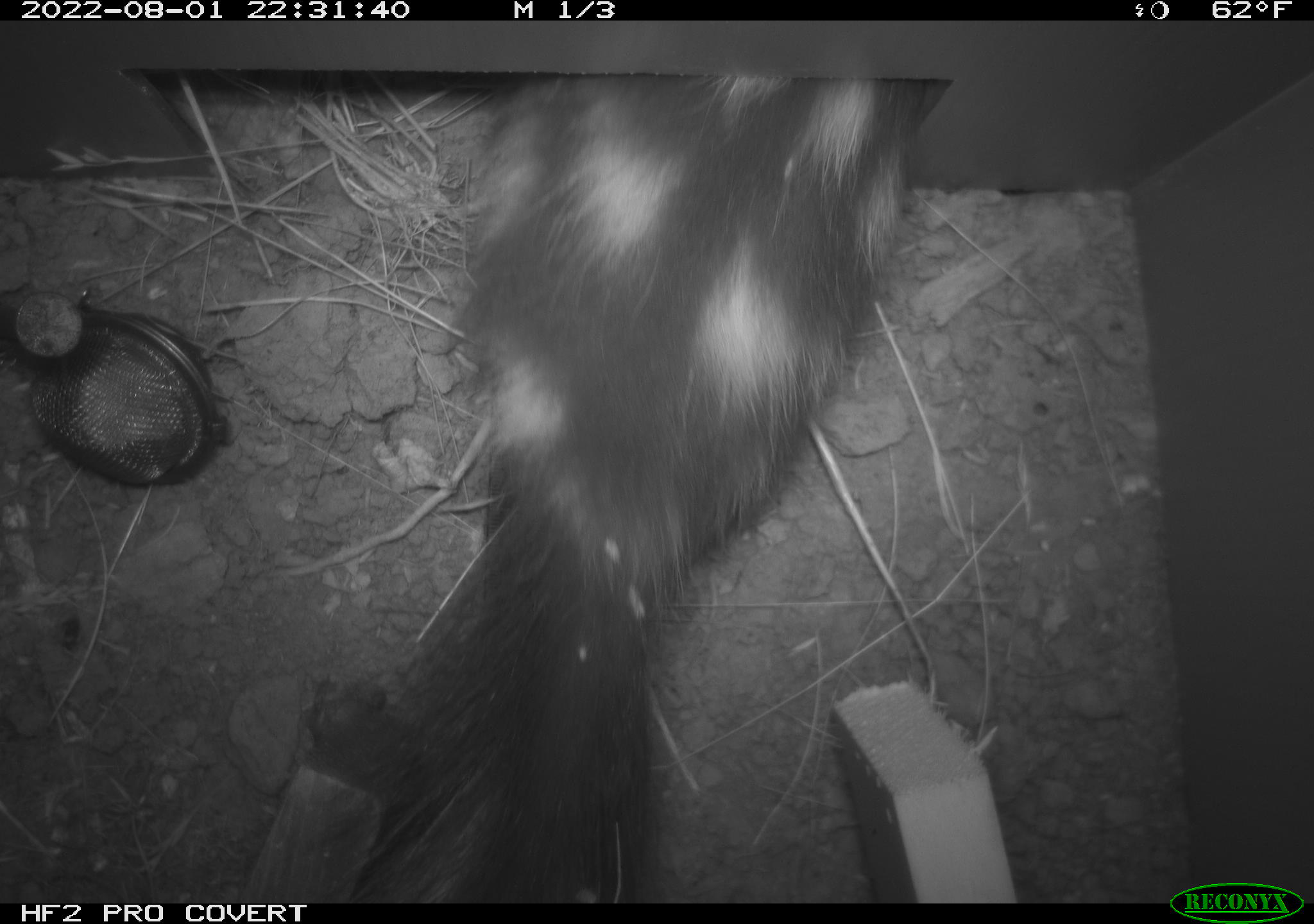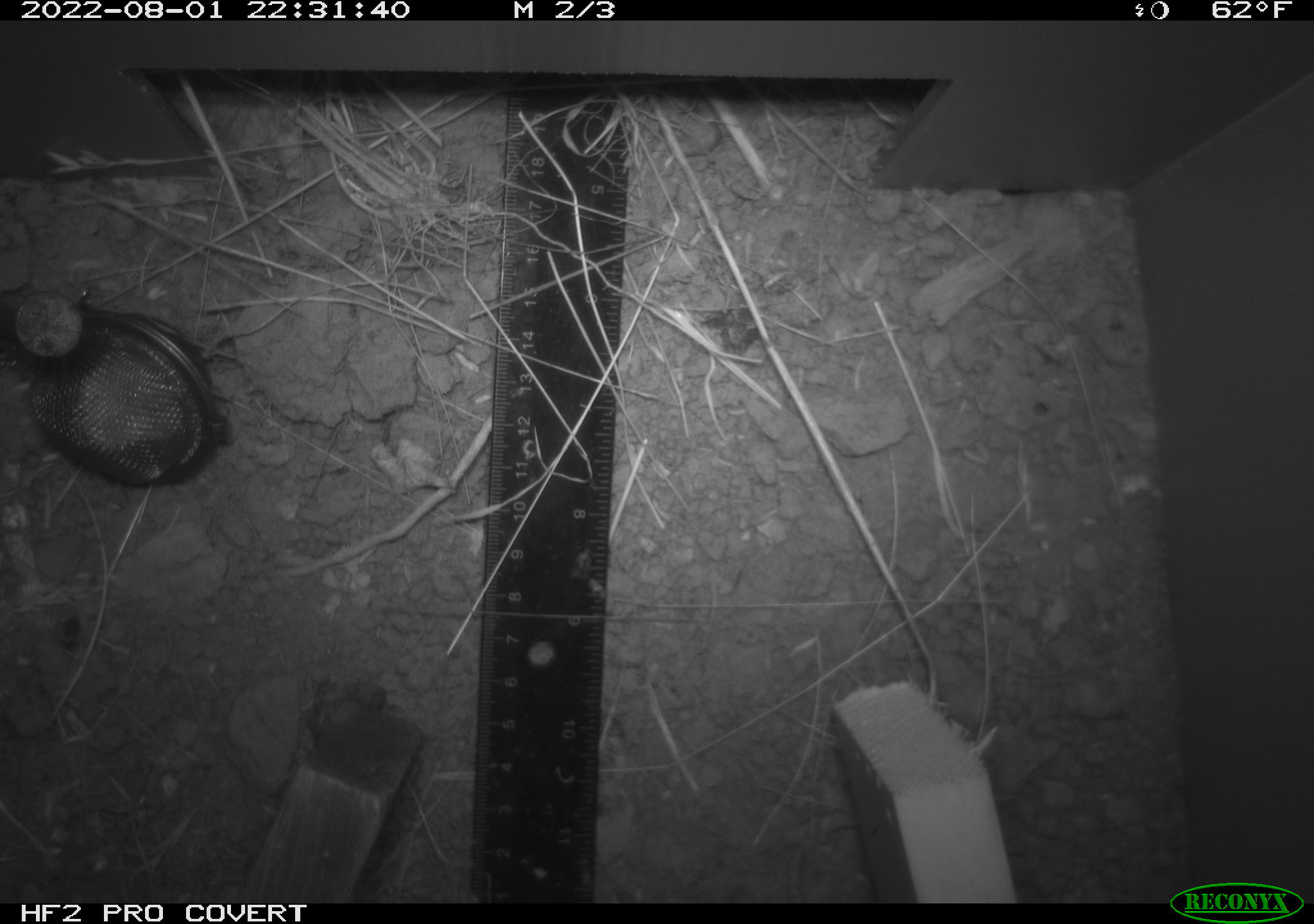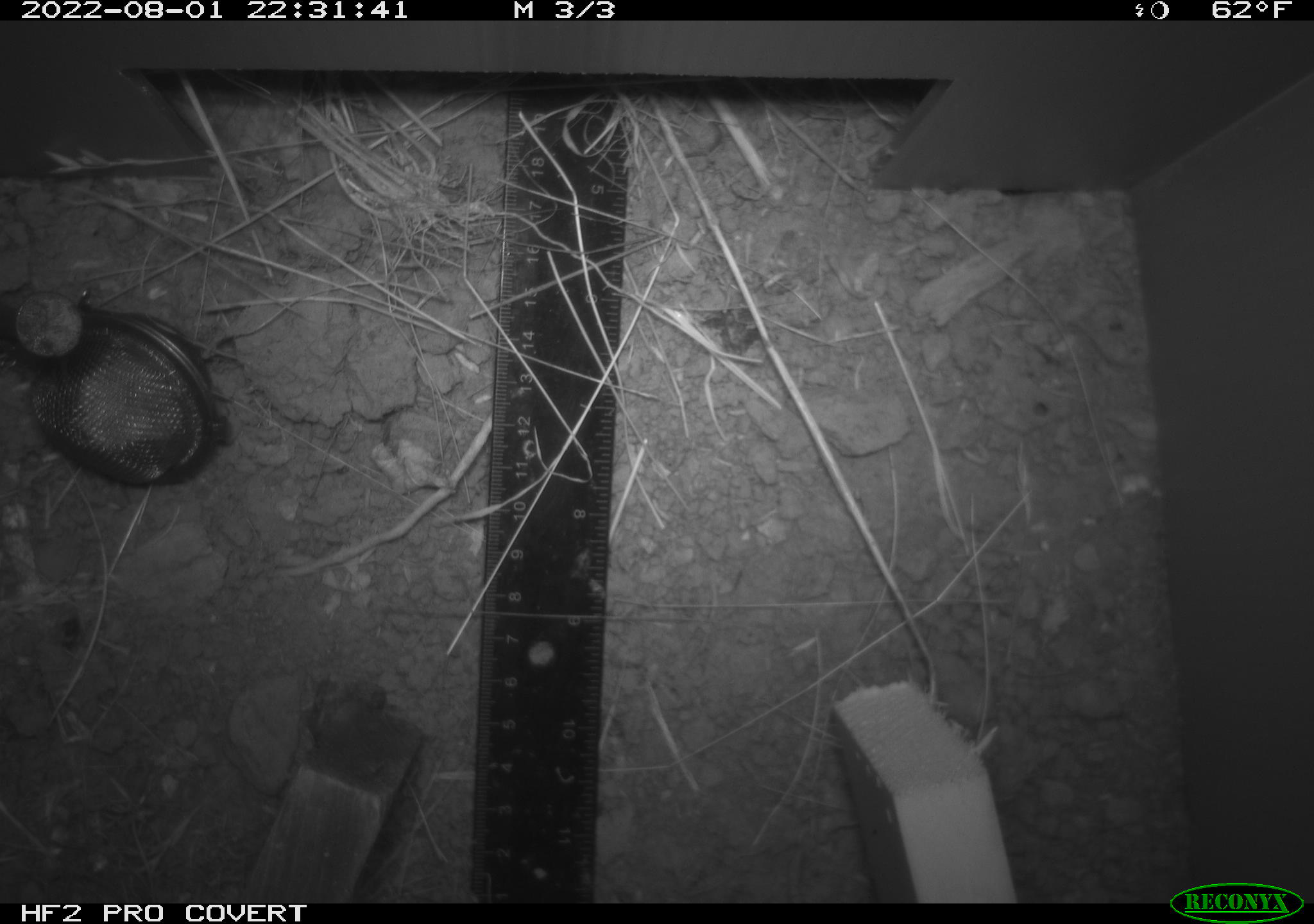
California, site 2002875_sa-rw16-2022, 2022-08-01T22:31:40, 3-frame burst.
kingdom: Animalia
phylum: Chordata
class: Mammalia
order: Carnivora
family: Mephitidae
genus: Spilogale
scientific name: Spilogale gracilis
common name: western spotted skunk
Western spotted skunk (Spilogale gracilis).